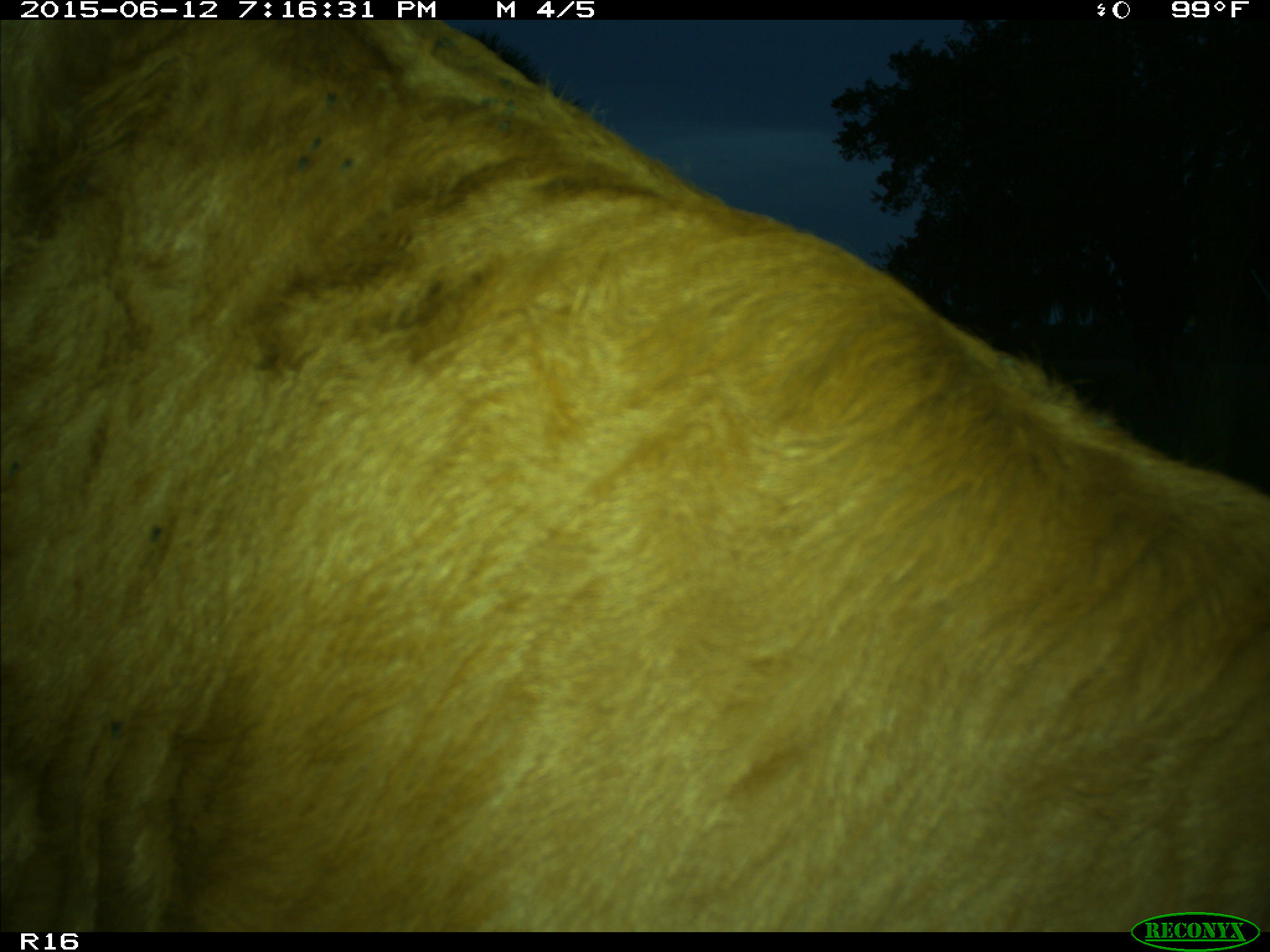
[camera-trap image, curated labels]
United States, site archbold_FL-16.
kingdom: Animalia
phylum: Chordata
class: Mammalia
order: Artiodactyla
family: Bovidae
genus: Bos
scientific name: Bos taurus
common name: domestic cow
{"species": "Bos taurus (domestic cow)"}